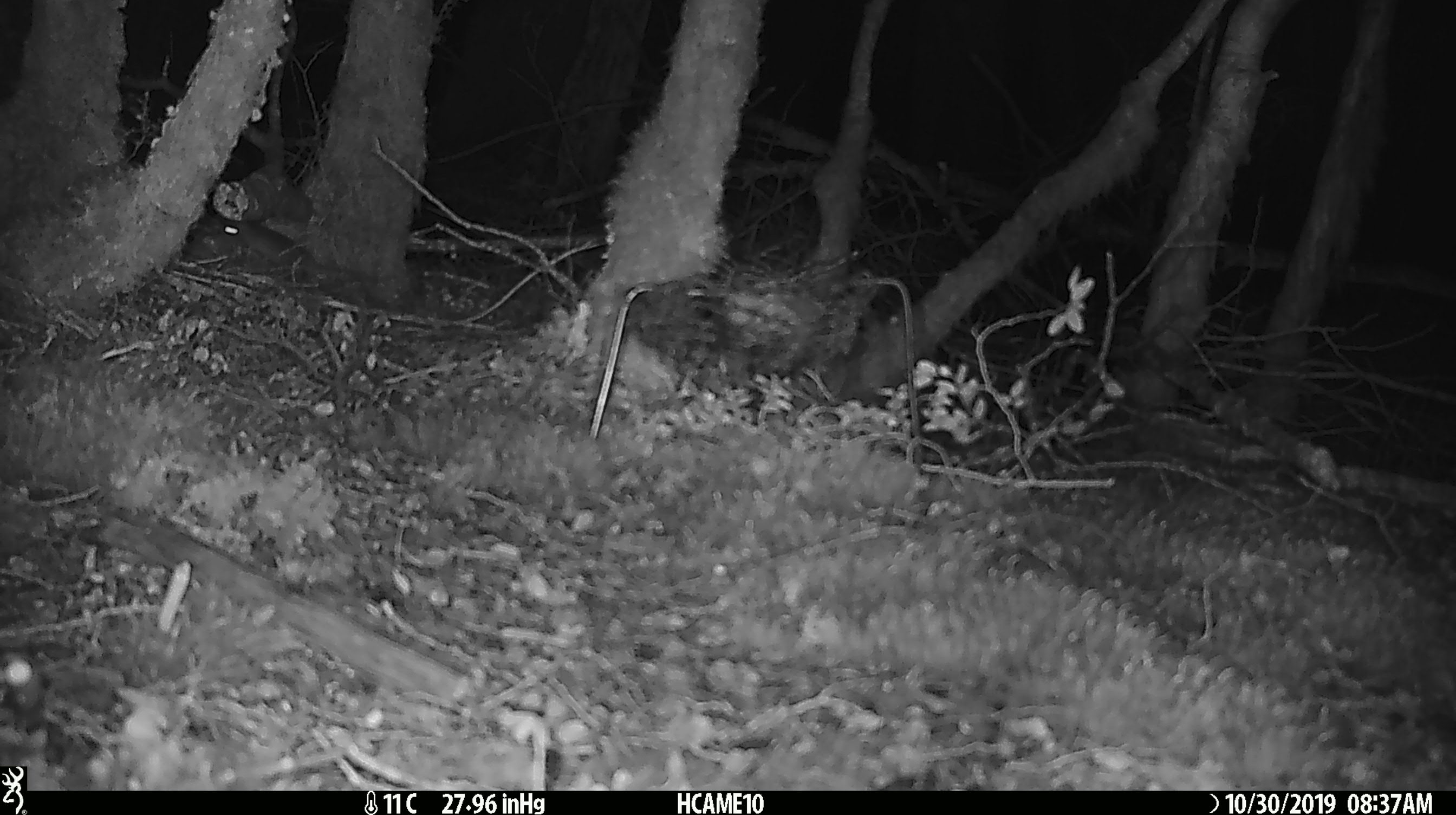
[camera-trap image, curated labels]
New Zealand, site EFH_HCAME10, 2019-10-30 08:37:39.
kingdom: Animalia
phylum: Chordata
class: Mammalia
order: Rodentia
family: Muridae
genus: Mus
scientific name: Mus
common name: mouse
Mouse (Mus).